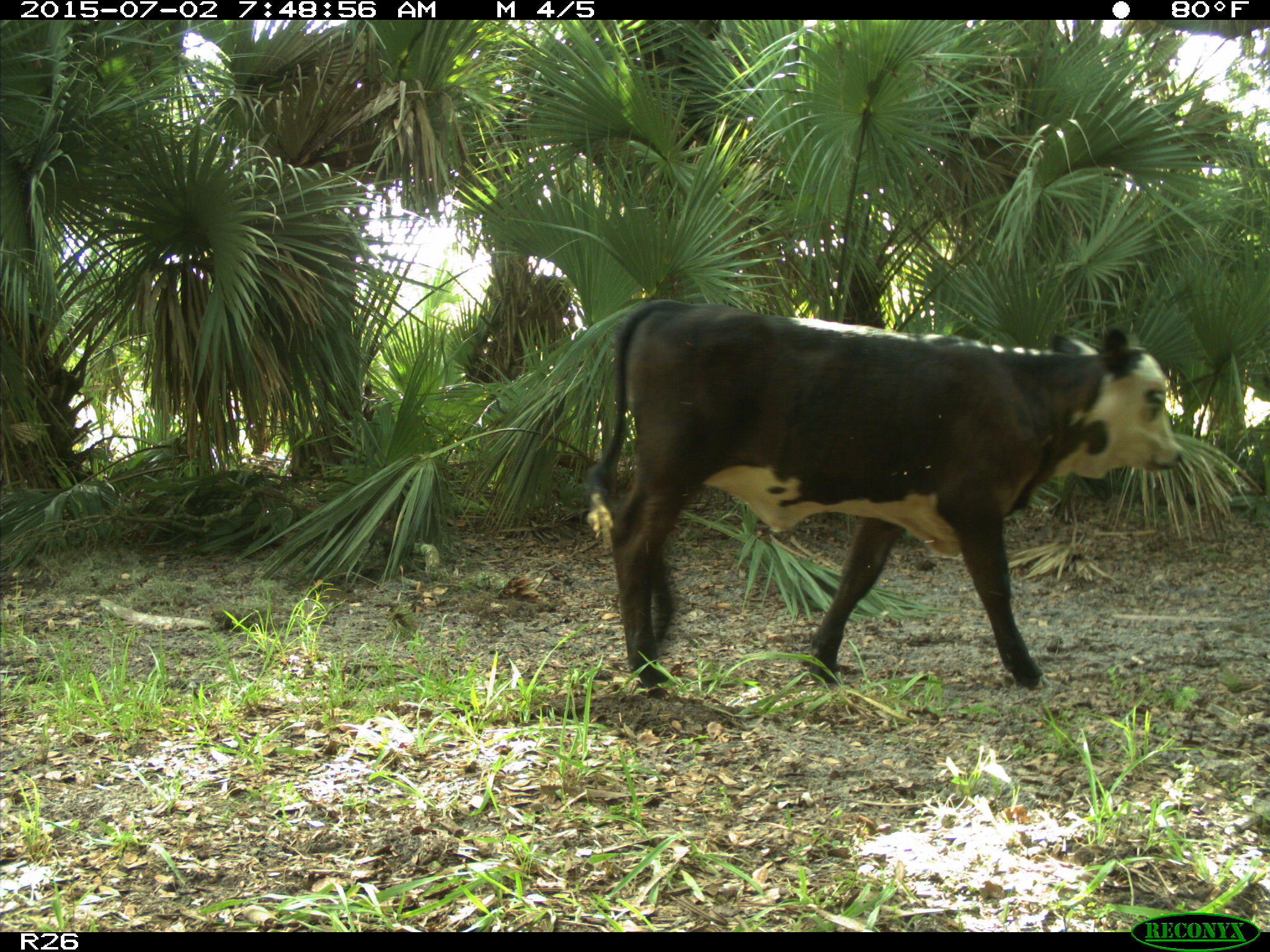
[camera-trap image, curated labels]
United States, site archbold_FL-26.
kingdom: Animalia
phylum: Chordata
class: Mammalia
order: Artiodactyla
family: Bovidae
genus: Bos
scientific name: Bos taurus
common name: domestic cow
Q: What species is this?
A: Bos taurus (domestic cow).